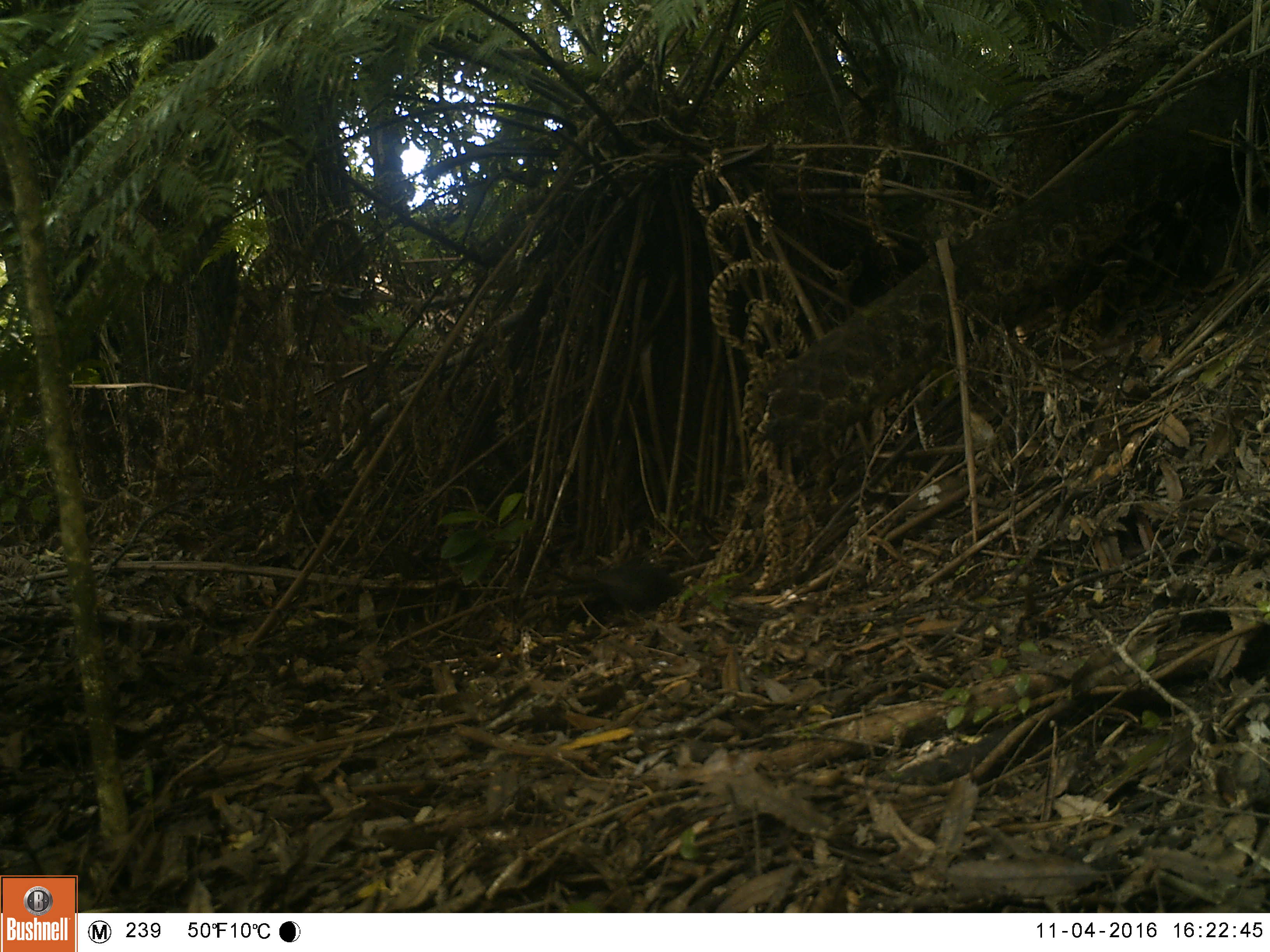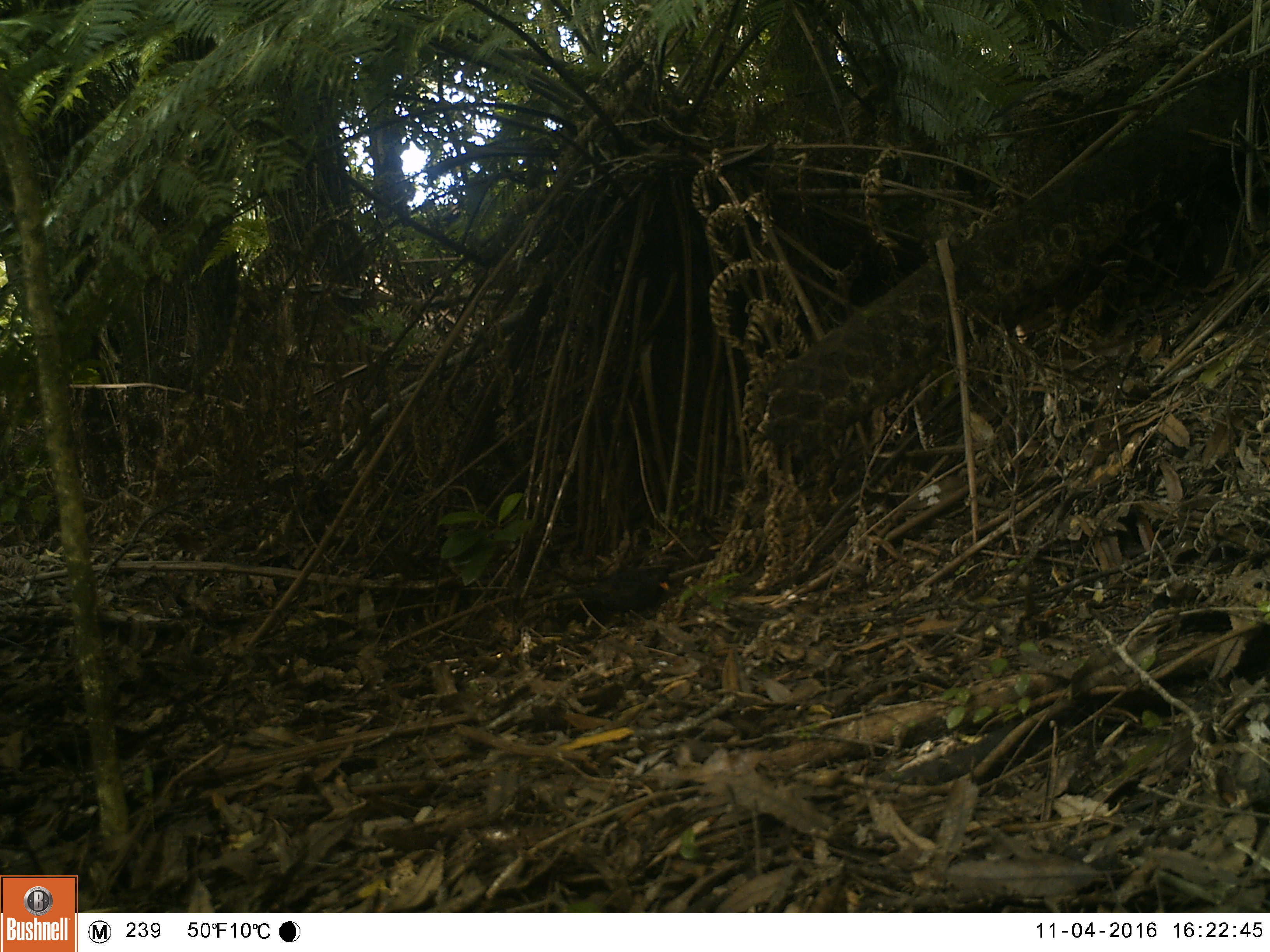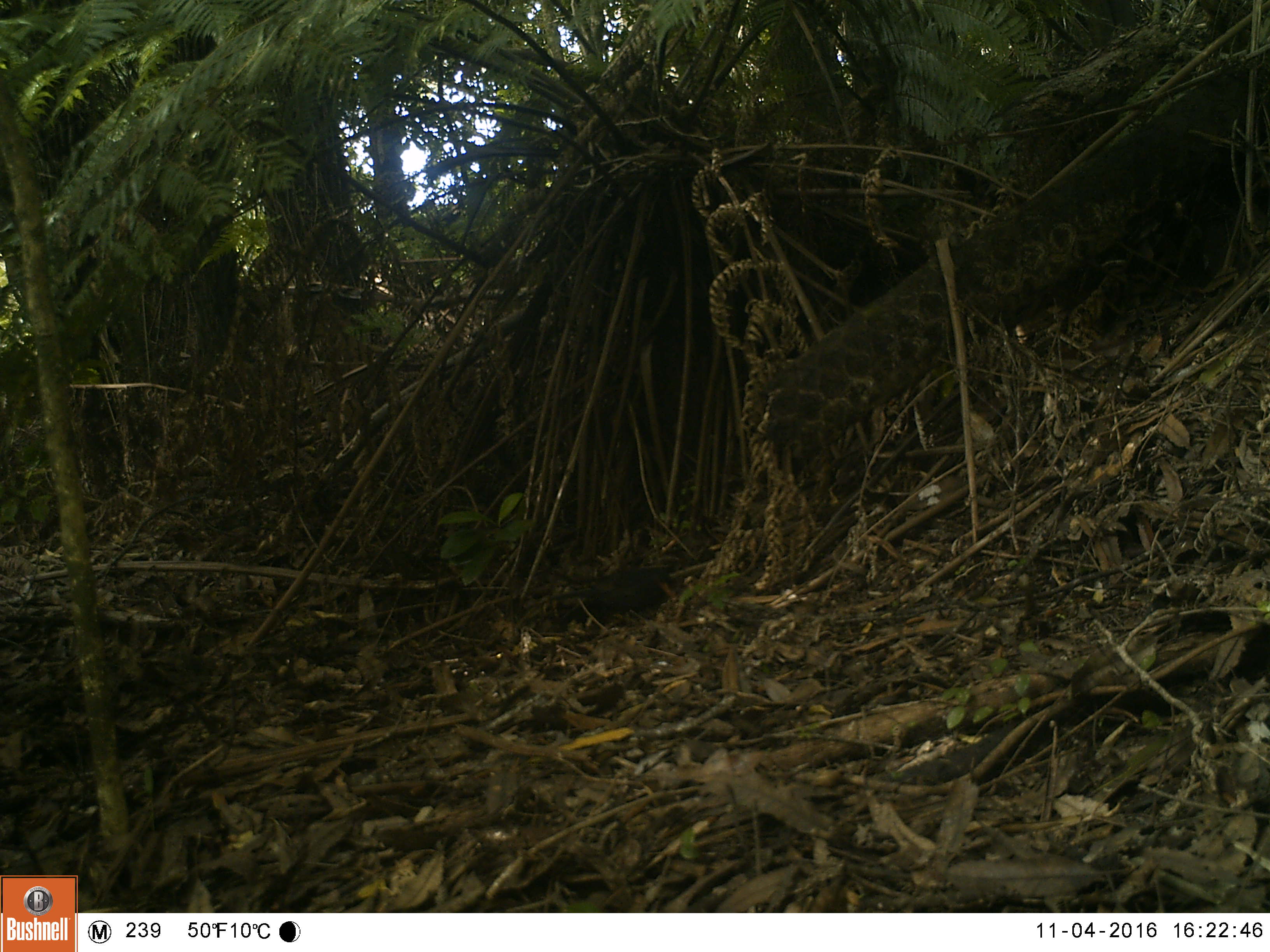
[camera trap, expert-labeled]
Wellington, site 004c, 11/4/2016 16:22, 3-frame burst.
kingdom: Animalia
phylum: Chordata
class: Aves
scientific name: Aves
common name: bird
Bird (Aves).